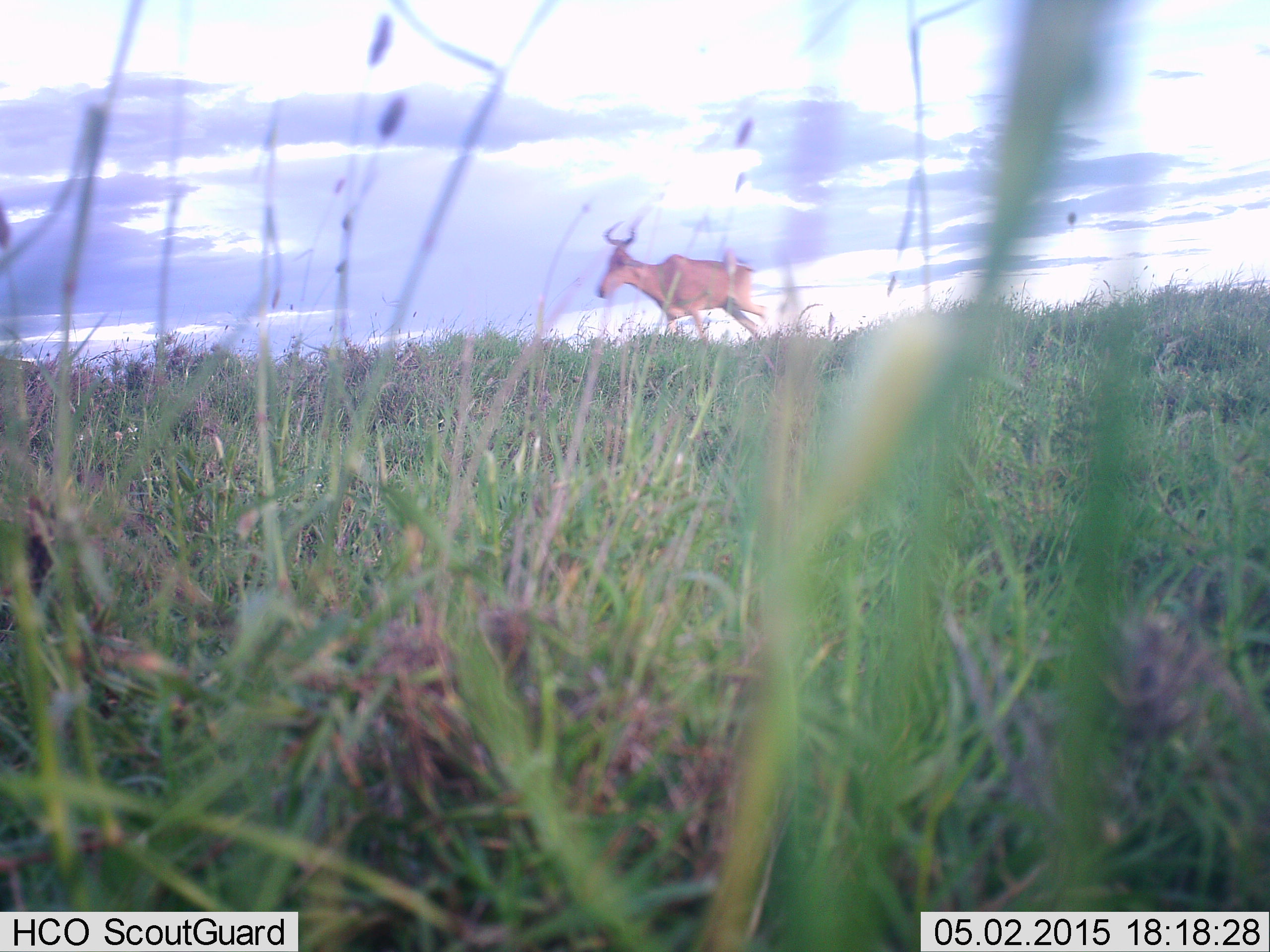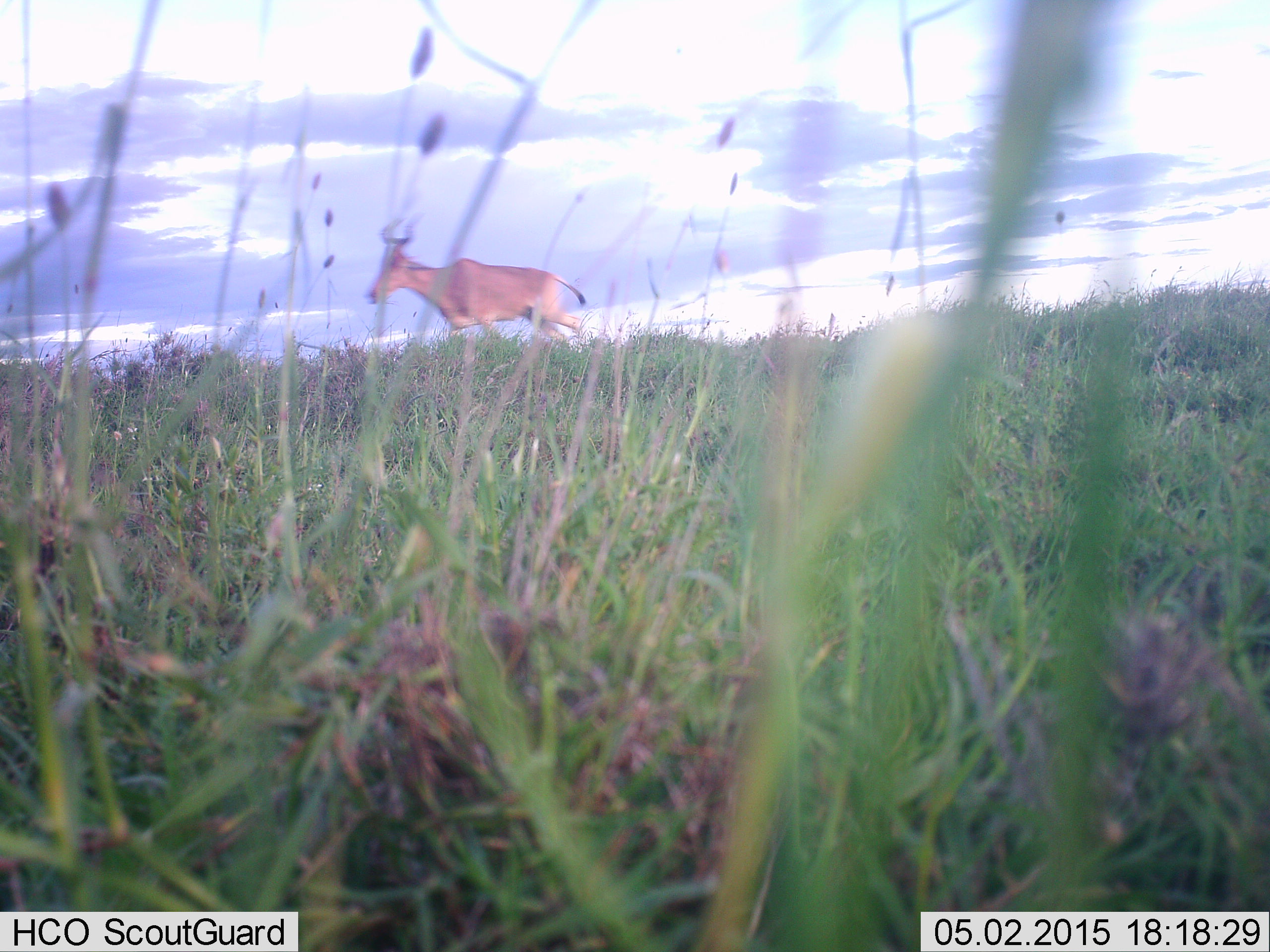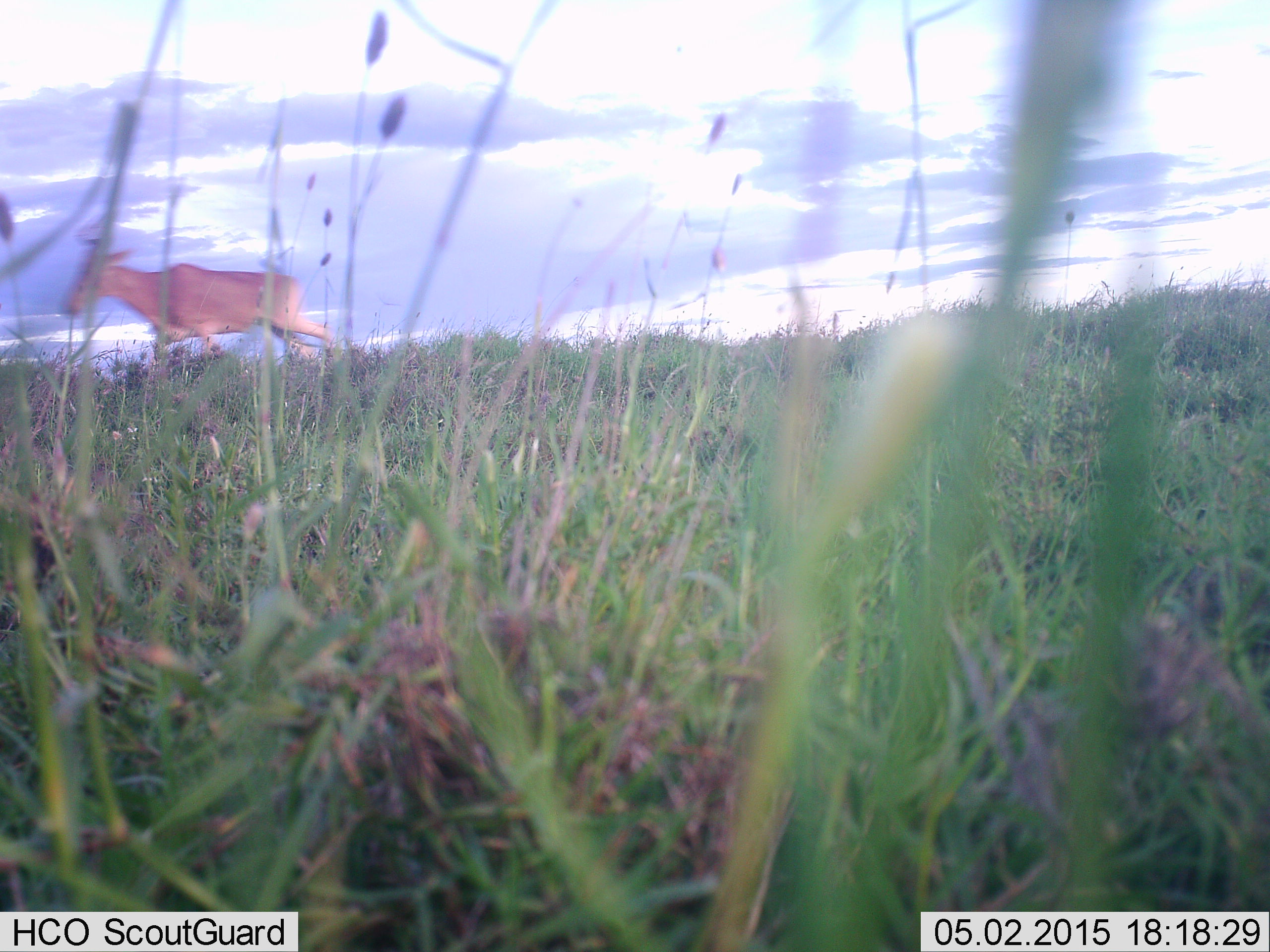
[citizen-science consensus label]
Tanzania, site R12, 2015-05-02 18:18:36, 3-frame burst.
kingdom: Animalia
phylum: Chordata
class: Mammalia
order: Artiodactyla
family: Bovidae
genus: Alcelaphus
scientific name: Alcelaphus buselaphus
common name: hartebeest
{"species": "hartebeest (Alcelaphus buselaphus)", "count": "1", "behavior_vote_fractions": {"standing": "0%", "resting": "0%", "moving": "100%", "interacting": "0%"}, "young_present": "0%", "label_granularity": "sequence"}